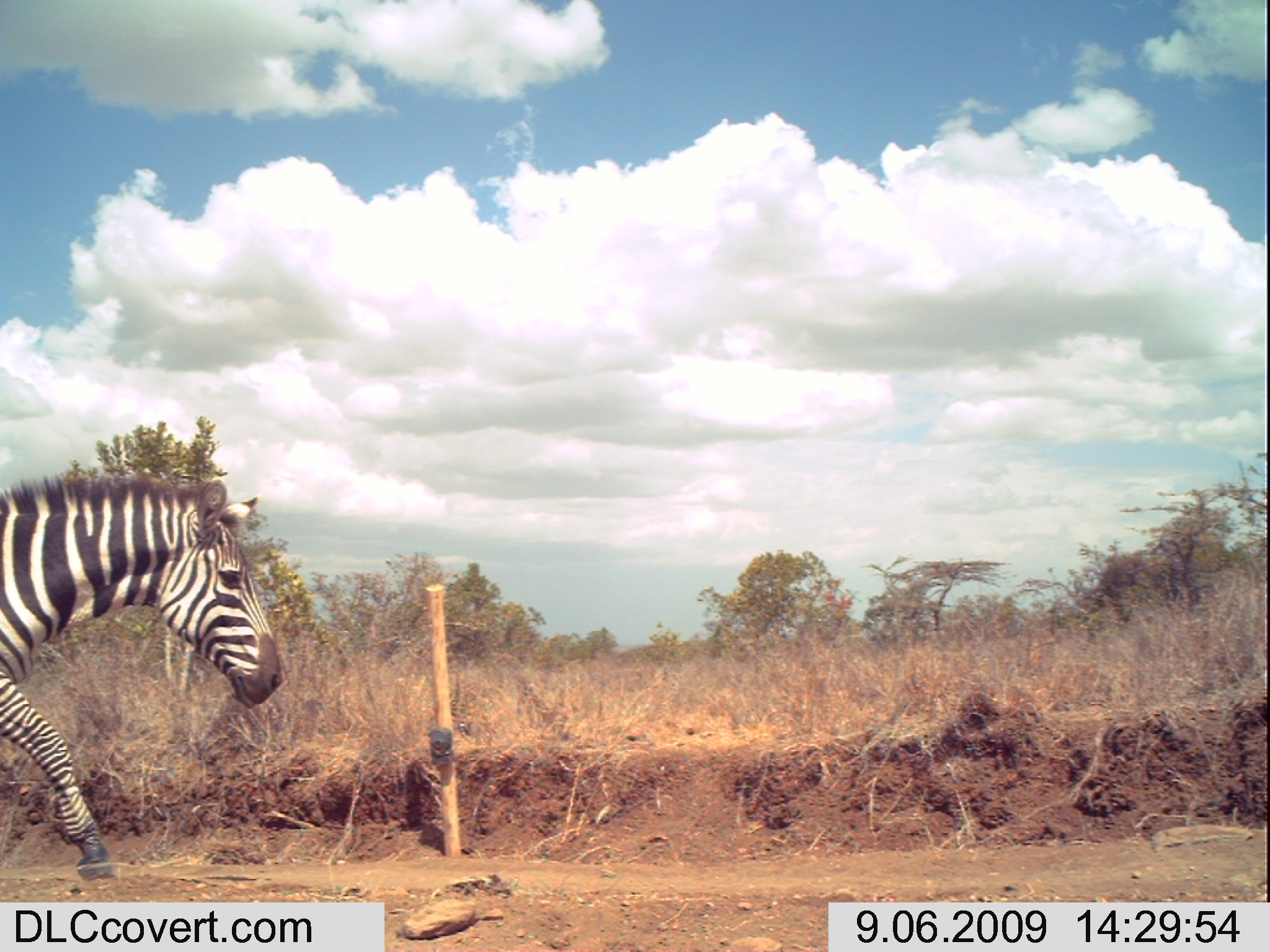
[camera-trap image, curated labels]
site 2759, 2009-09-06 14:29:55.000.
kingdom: Animalia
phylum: Chordata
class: Mammalia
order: Perissodactyla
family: Equidae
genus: Equus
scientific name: Equus quagga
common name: plains zebra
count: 1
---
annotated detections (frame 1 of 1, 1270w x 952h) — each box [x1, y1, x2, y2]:
equus quagga: [0, 463, 286, 879]